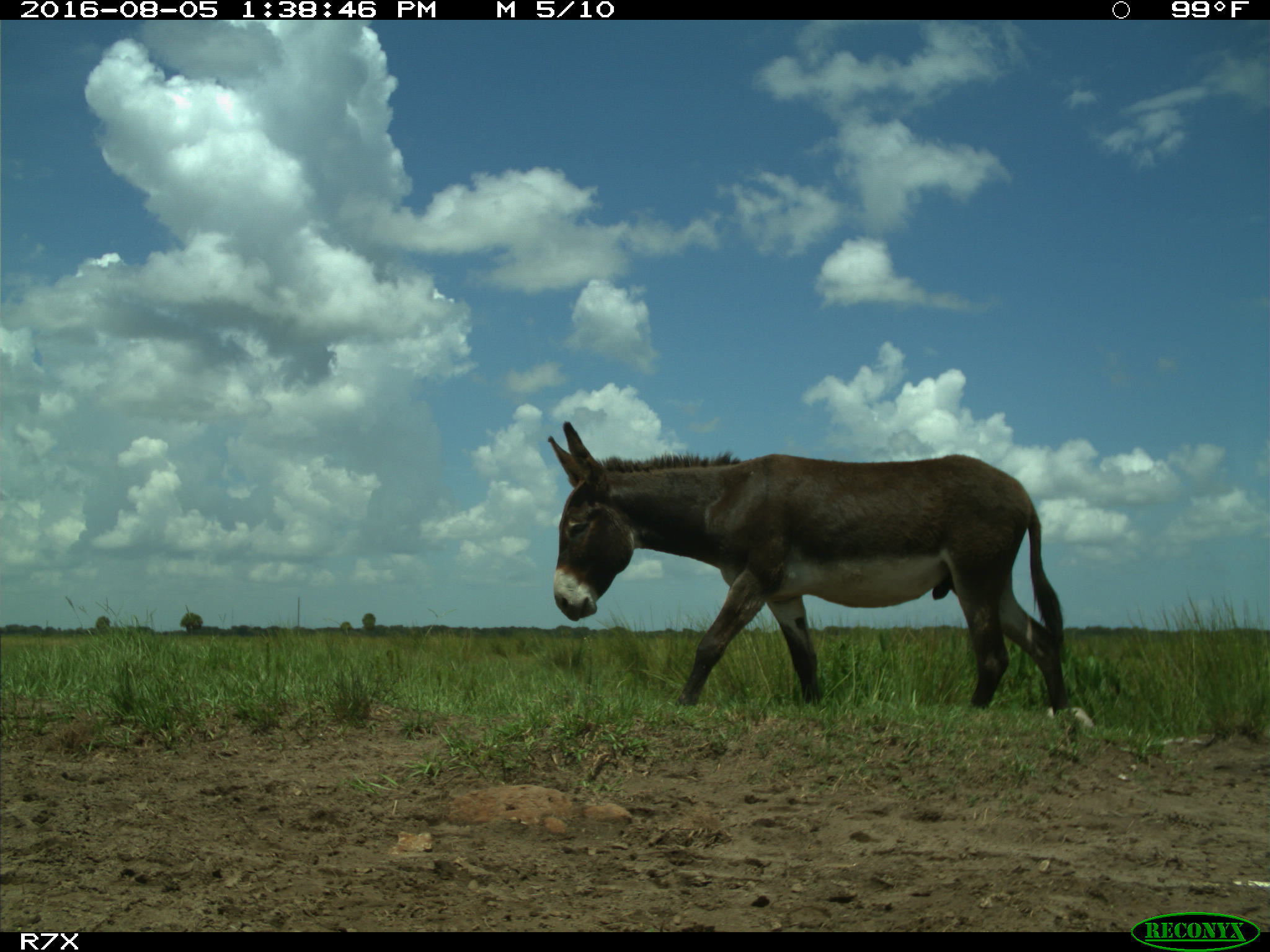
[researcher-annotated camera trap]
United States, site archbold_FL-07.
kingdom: Animalia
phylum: Chordata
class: Mammalia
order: Perissodactyla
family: Equidae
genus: Equus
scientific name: Equus africanus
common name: african wild ass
Equus africanus (african wild ass).